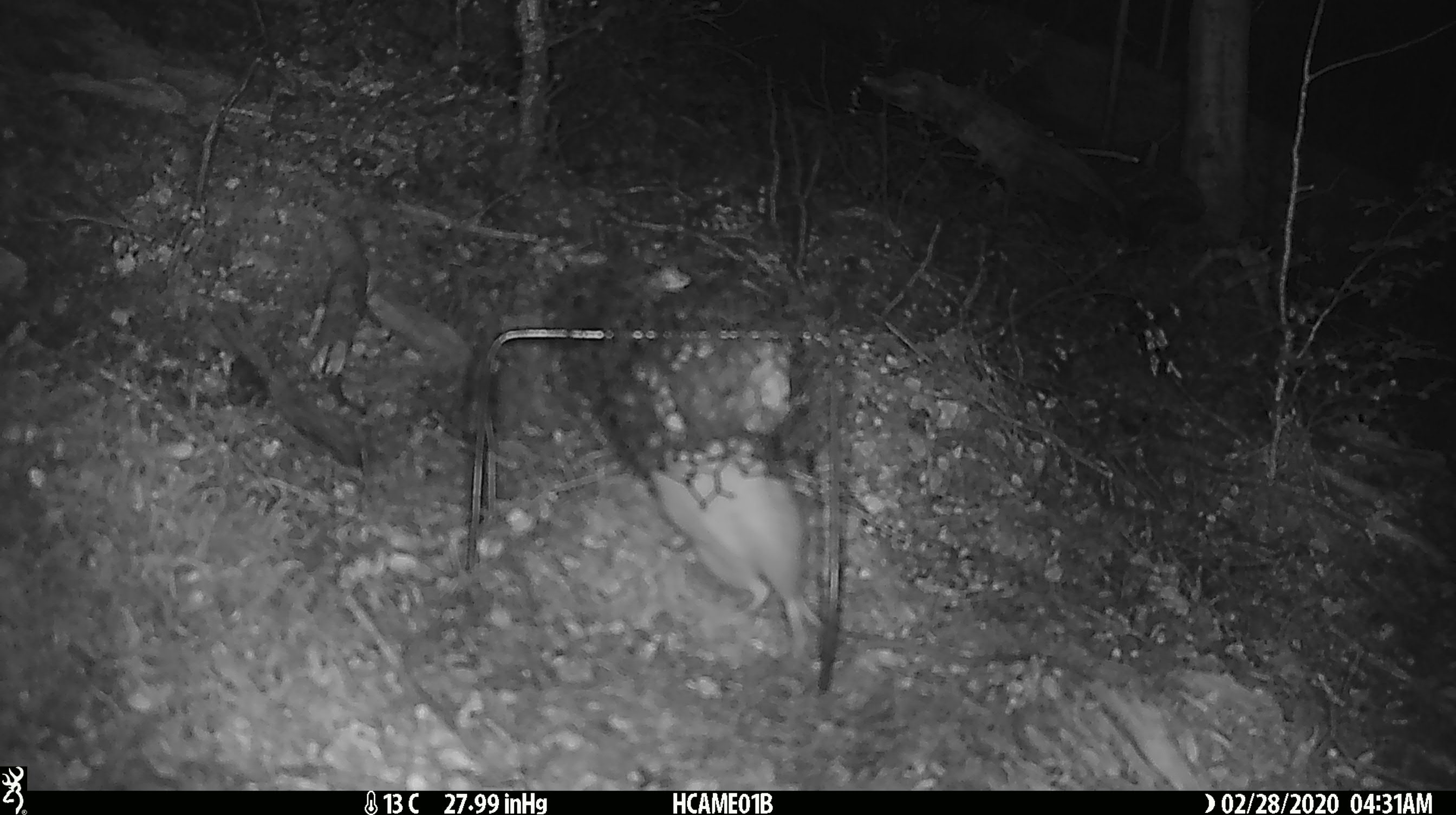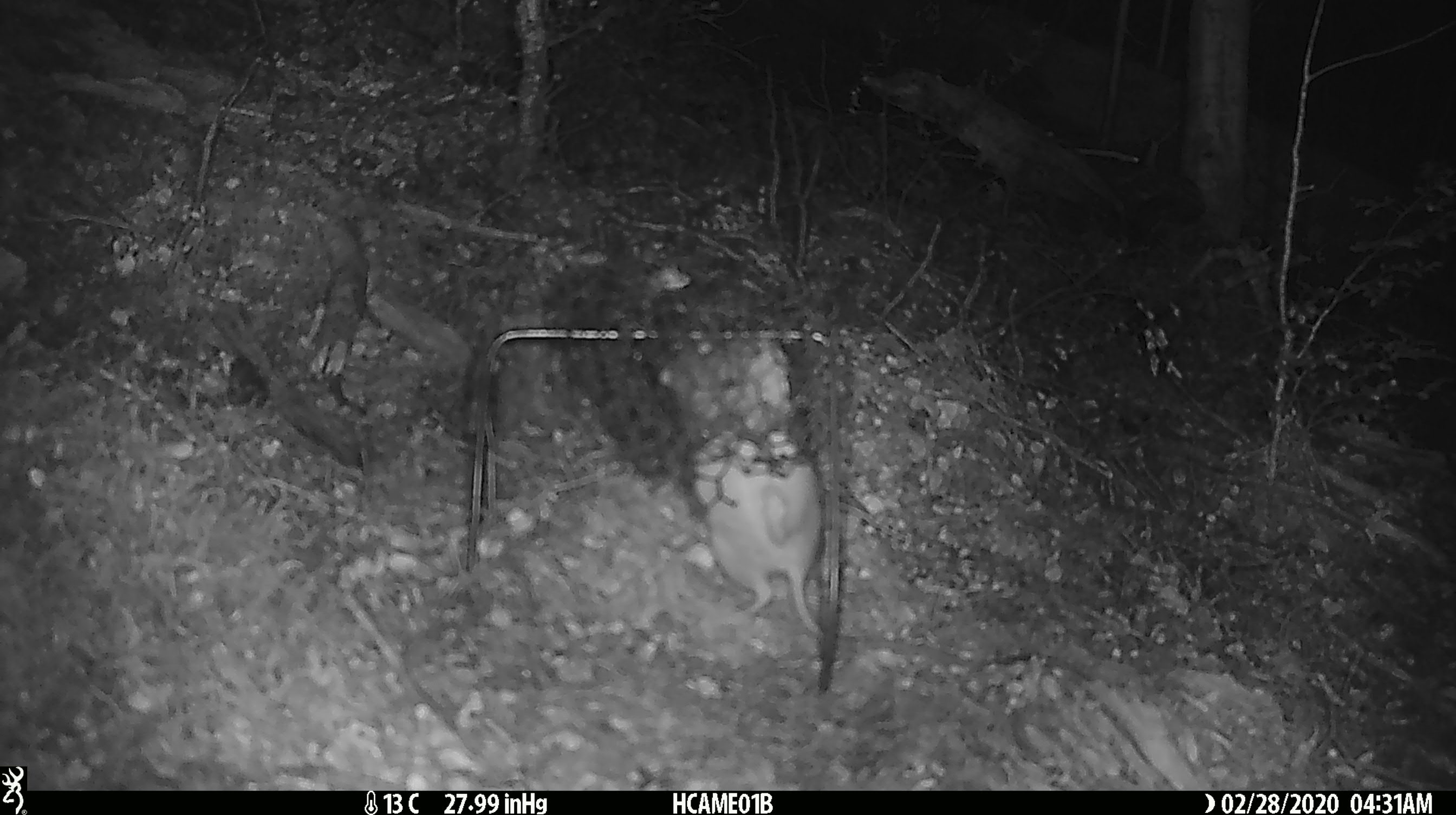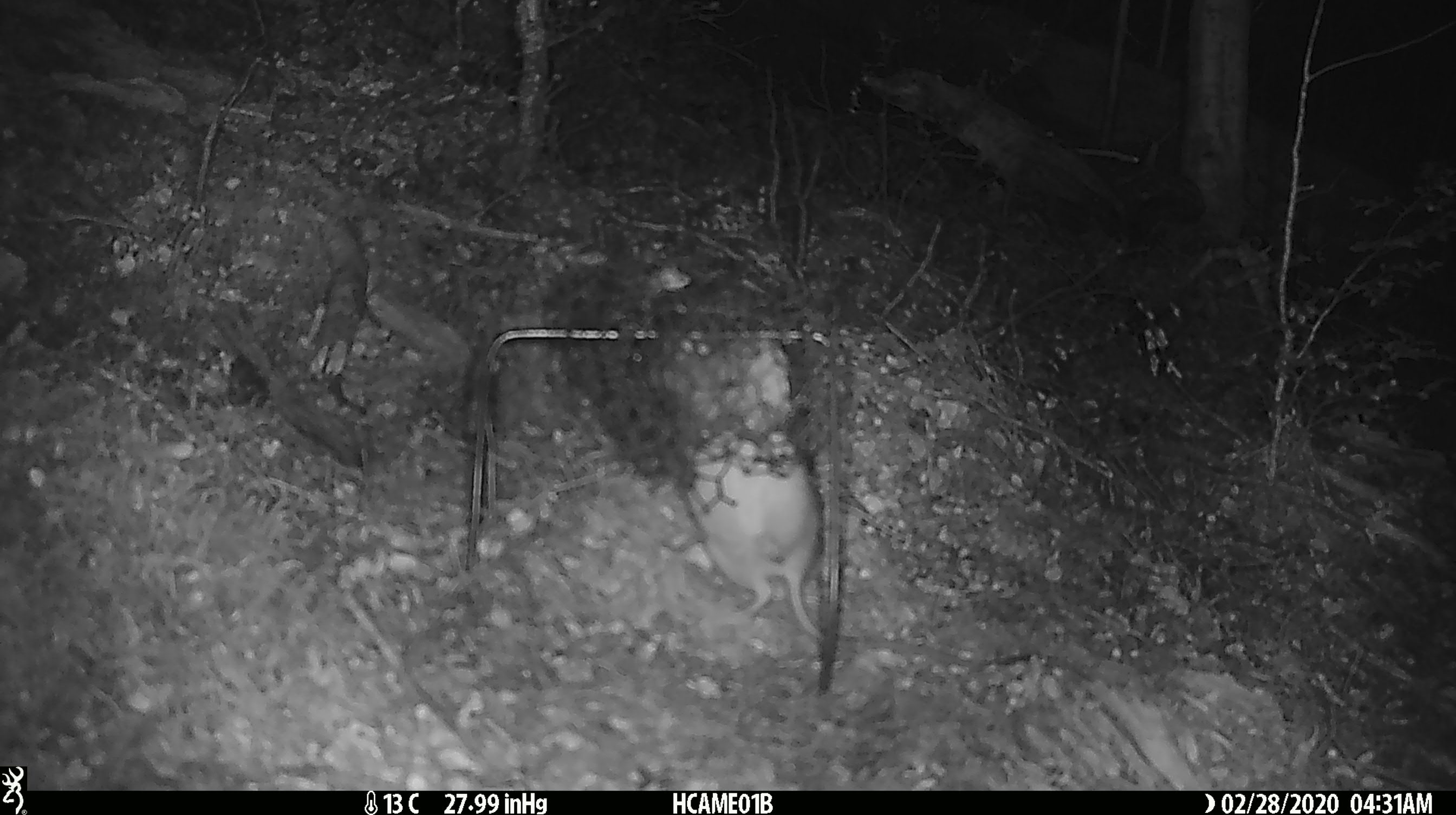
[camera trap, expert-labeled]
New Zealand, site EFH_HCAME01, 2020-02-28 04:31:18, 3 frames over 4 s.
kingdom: Animalia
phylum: Chordata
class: Mammalia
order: Rodentia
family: Muridae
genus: Rattus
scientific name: Rattus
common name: rat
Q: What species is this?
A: Rat (Rattus).